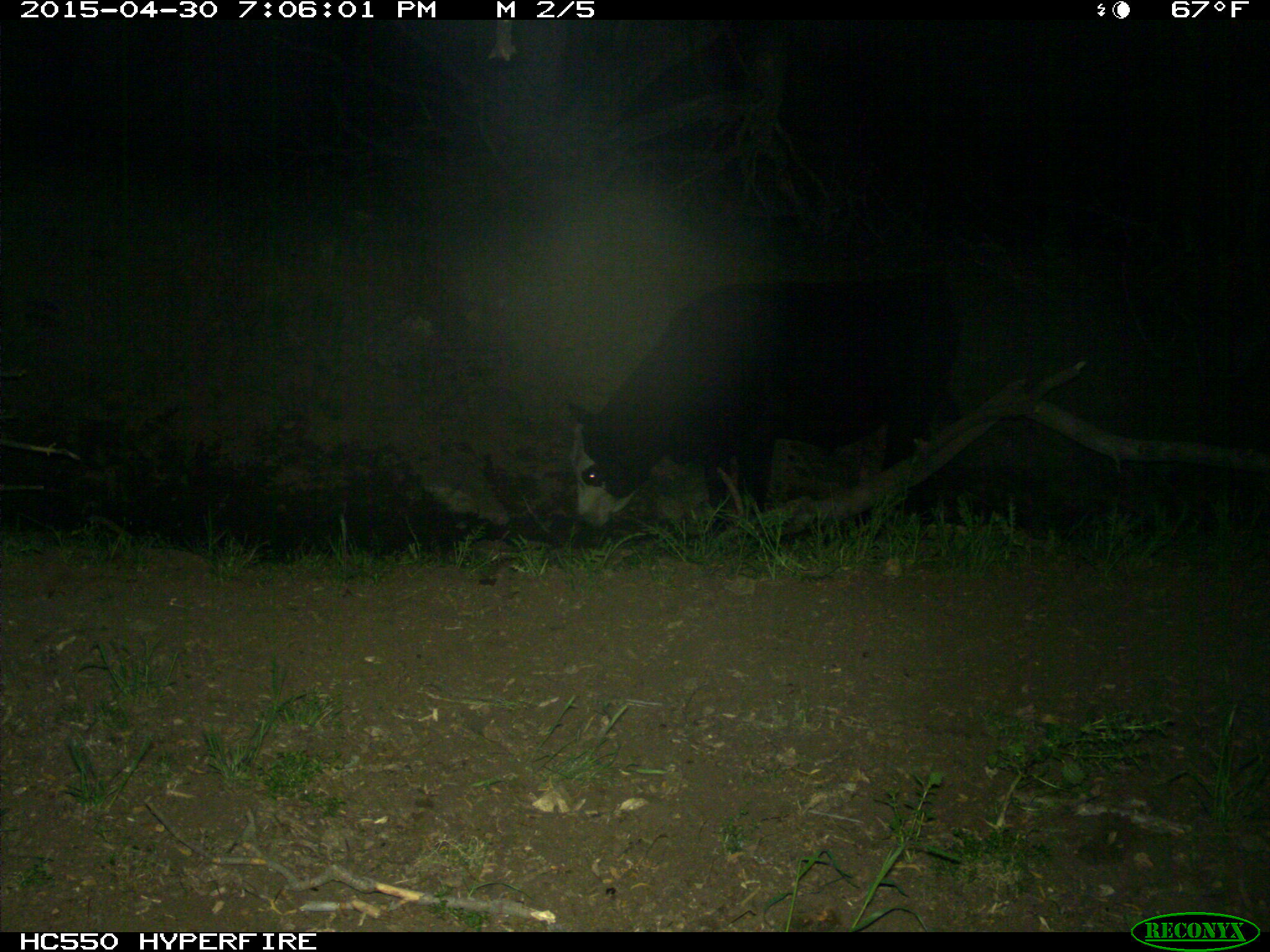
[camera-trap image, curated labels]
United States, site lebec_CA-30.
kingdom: Animalia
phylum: Chordata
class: Mammalia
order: Artiodactyla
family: Bovidae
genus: Bos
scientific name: Bos taurus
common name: domestic cow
Bos taurus (domestic cow).